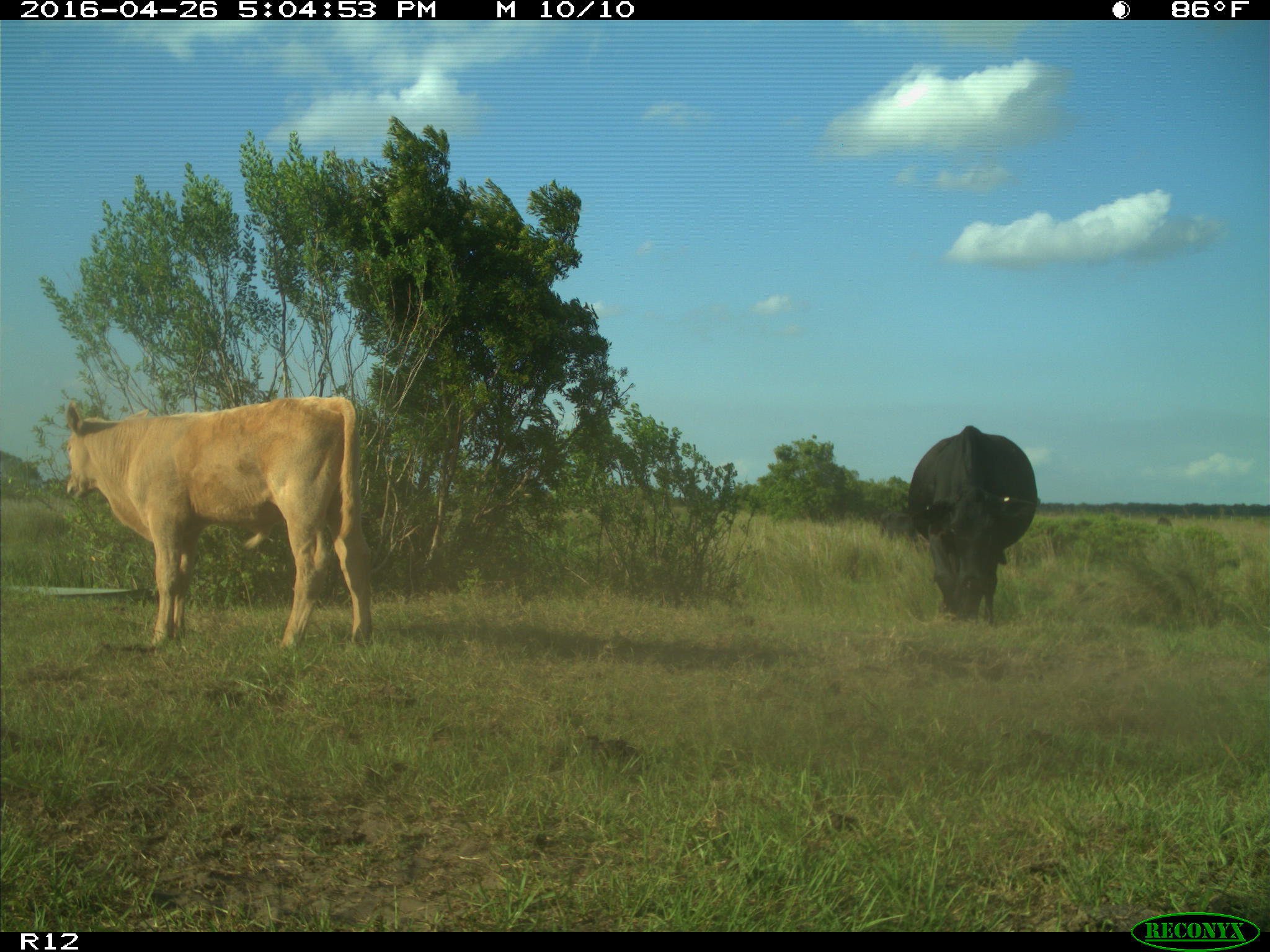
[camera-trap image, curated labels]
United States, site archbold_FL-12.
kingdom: Animalia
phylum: Chordata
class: Mammalia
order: Artiodactyla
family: Bovidae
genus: Bos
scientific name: Bos taurus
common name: domestic cow